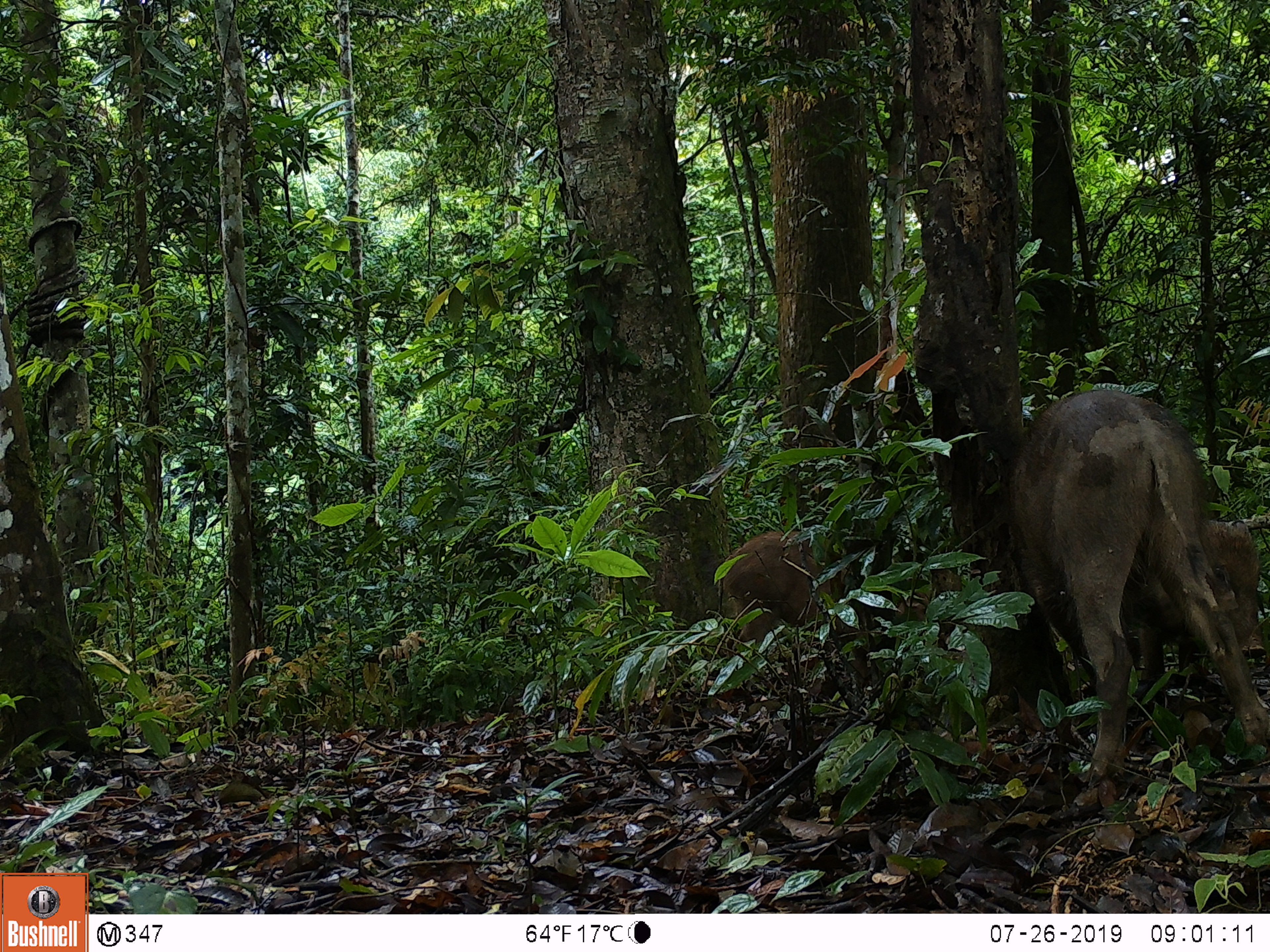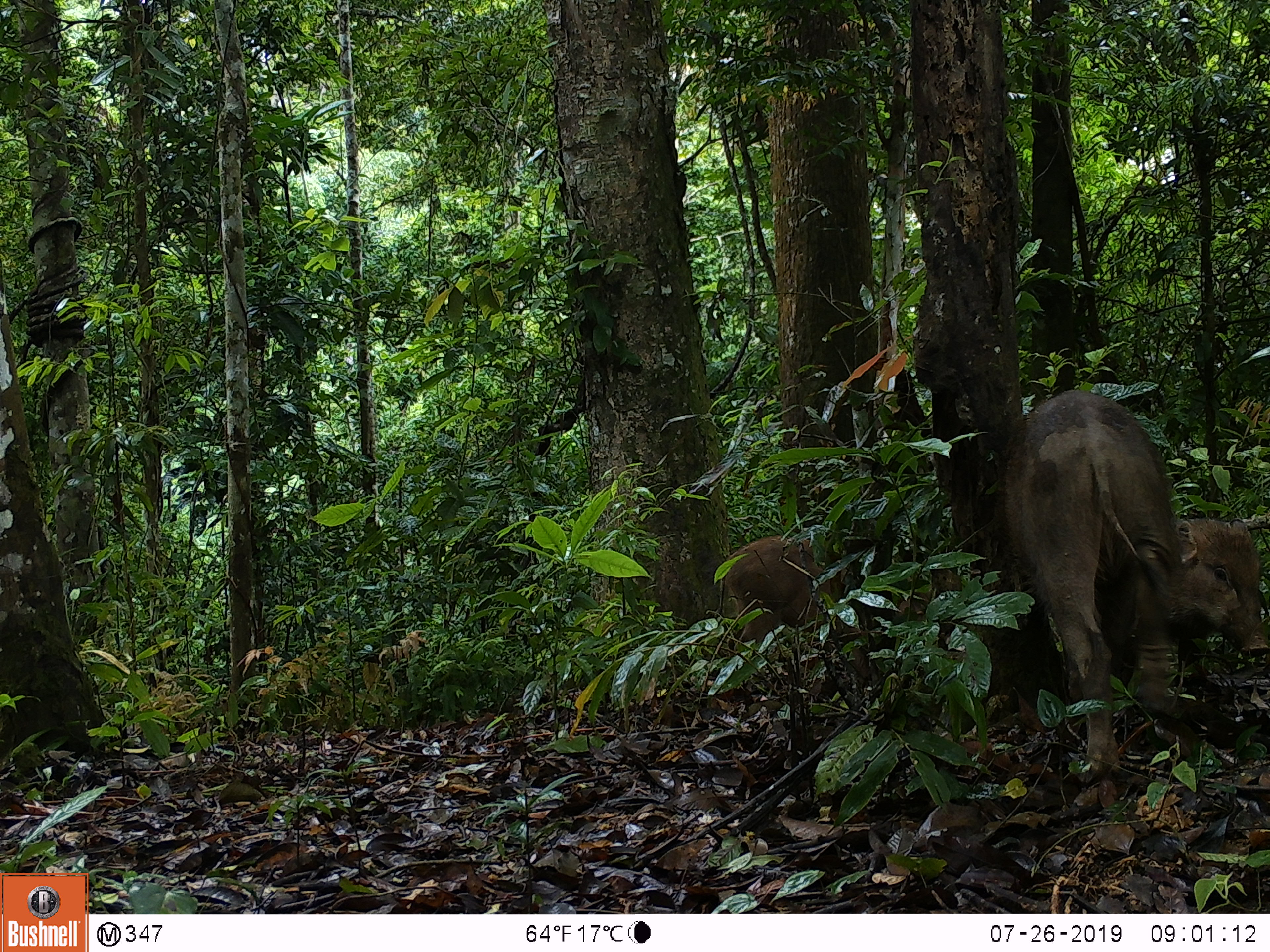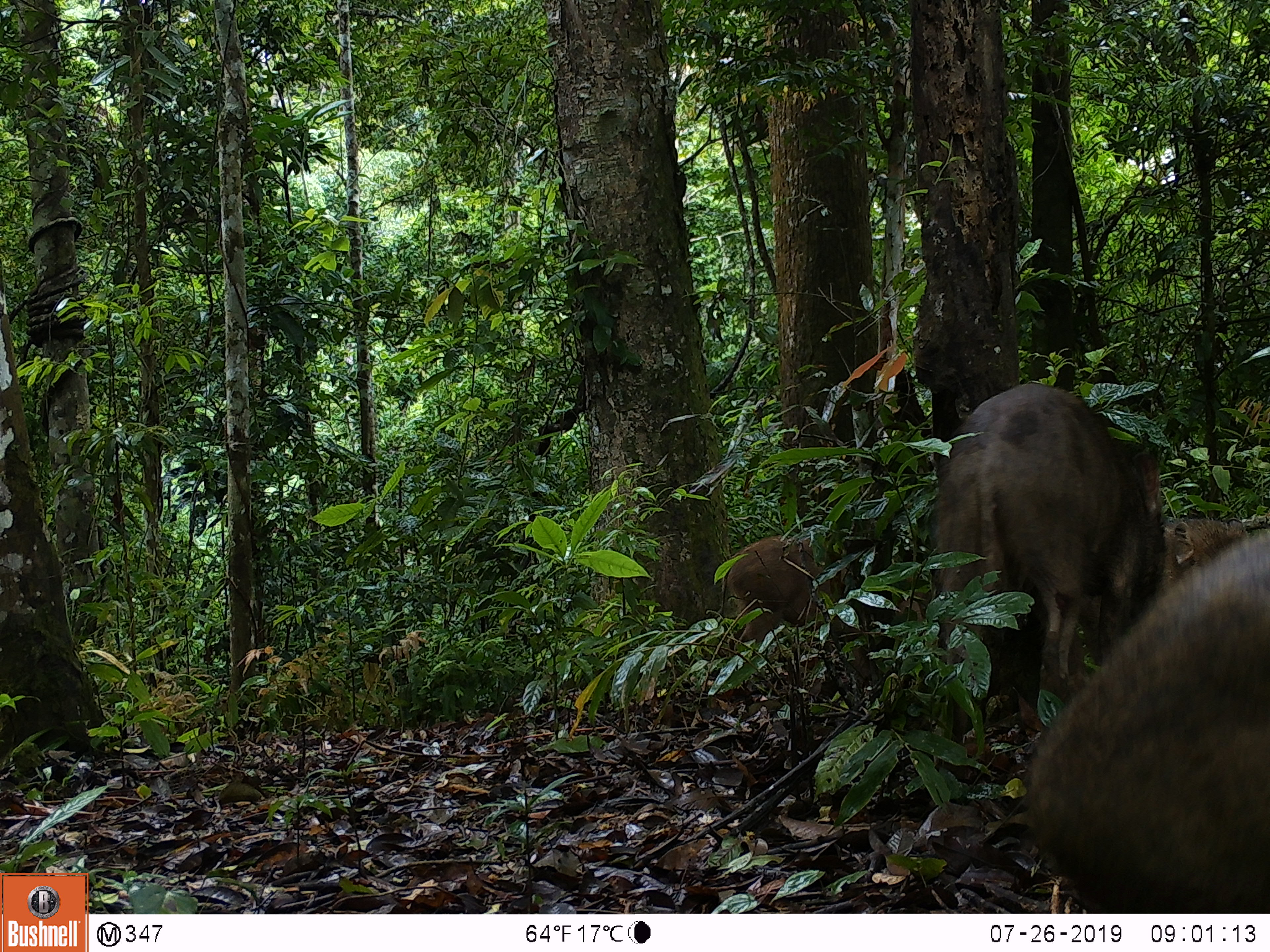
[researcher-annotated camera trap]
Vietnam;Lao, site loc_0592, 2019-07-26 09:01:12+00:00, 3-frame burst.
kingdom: Animalia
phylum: Chordata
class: Mammalia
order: Artiodactyla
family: Suidae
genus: Sus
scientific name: Sus scrofa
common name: eurasian wild pig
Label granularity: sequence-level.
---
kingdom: Animalia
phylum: Chordata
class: Aves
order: Galliformes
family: Phasianidae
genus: Polyplectron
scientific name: Polyplectron bicalcaratum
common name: gray peacock-pheasant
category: grey peacock pheasant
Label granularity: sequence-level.